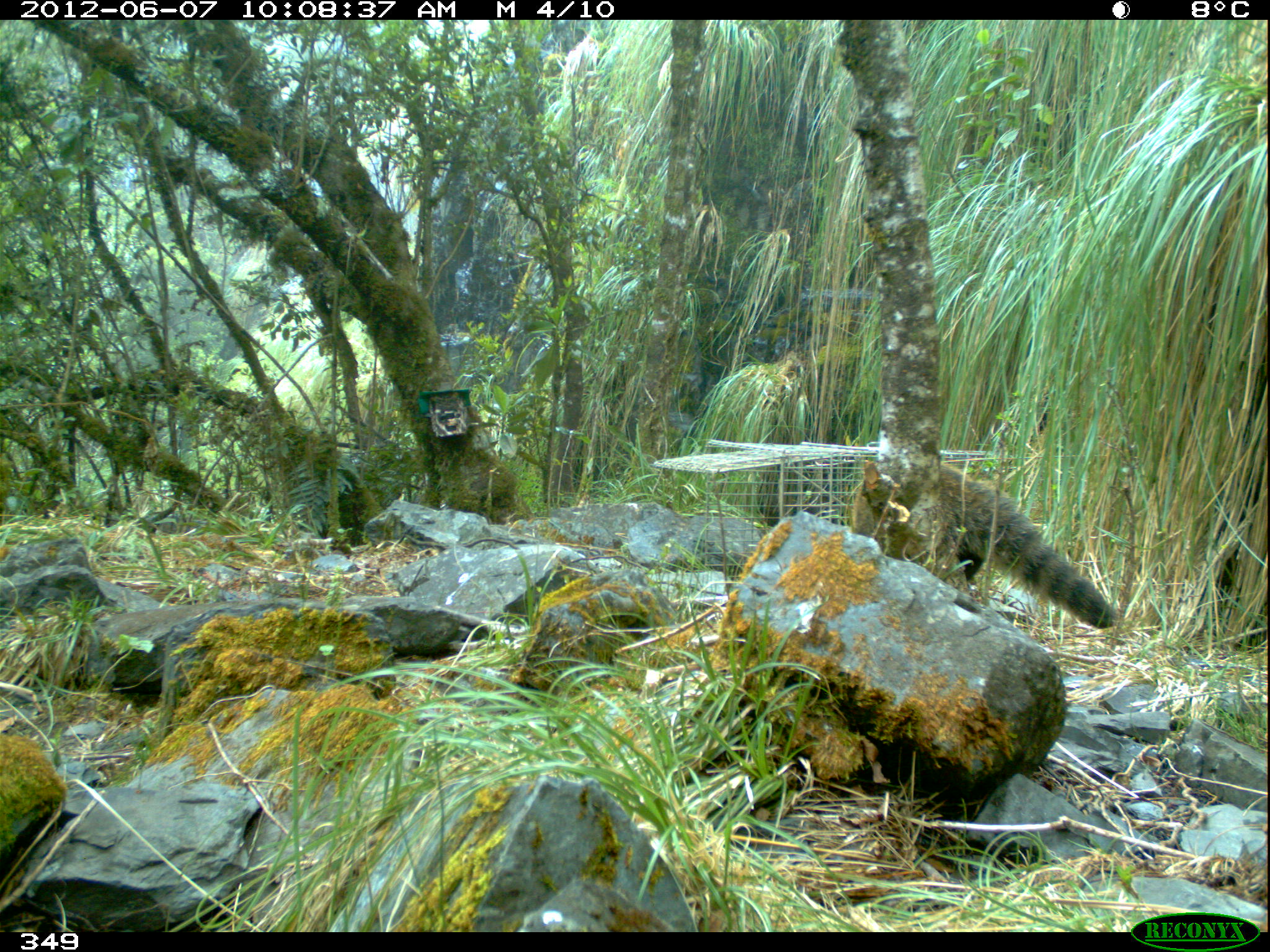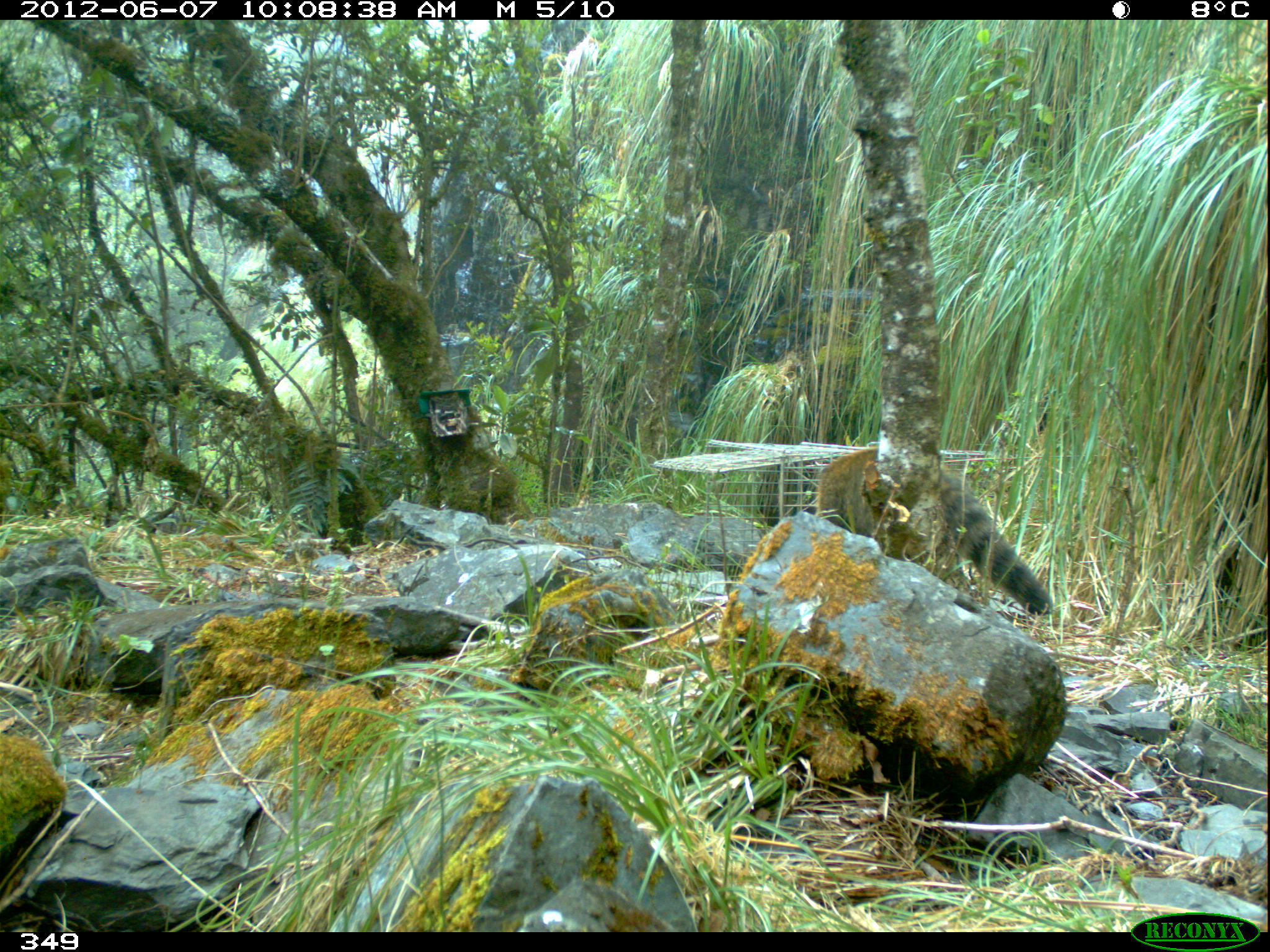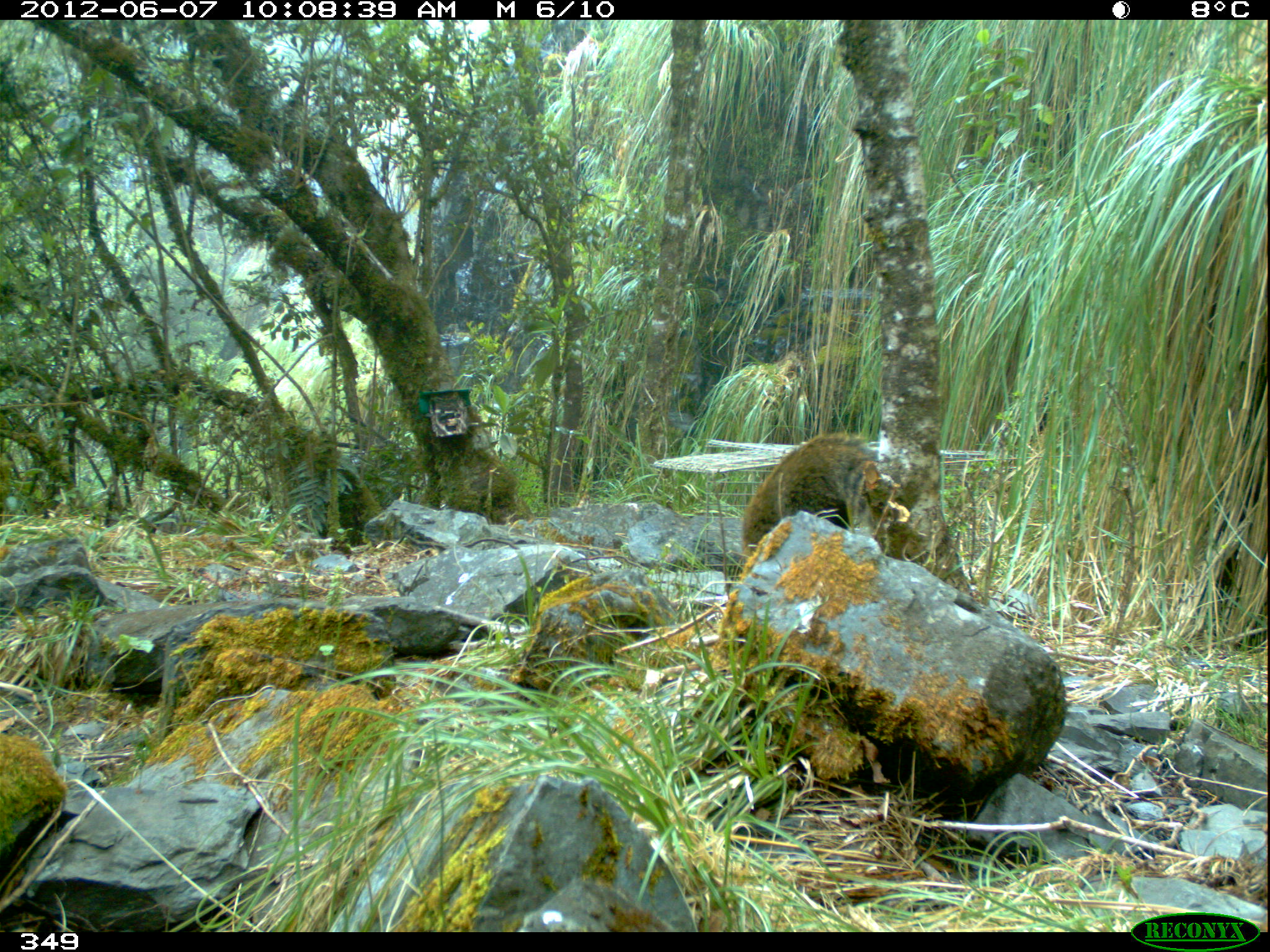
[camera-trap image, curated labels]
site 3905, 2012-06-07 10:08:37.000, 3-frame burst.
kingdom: Animalia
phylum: Chordata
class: Mammalia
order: Carnivora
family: Procyonidae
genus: Nasua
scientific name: Nasua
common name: coatis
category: unknown coati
Unknown coati (coatis) (Nasua).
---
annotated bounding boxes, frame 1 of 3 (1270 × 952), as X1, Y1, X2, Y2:
unknown coati: 851, 463, 1119, 628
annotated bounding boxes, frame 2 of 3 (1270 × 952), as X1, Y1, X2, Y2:
unknown coati: 813, 450, 1056, 618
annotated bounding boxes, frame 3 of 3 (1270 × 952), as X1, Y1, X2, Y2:
unknown coati: 742, 433, 898, 556